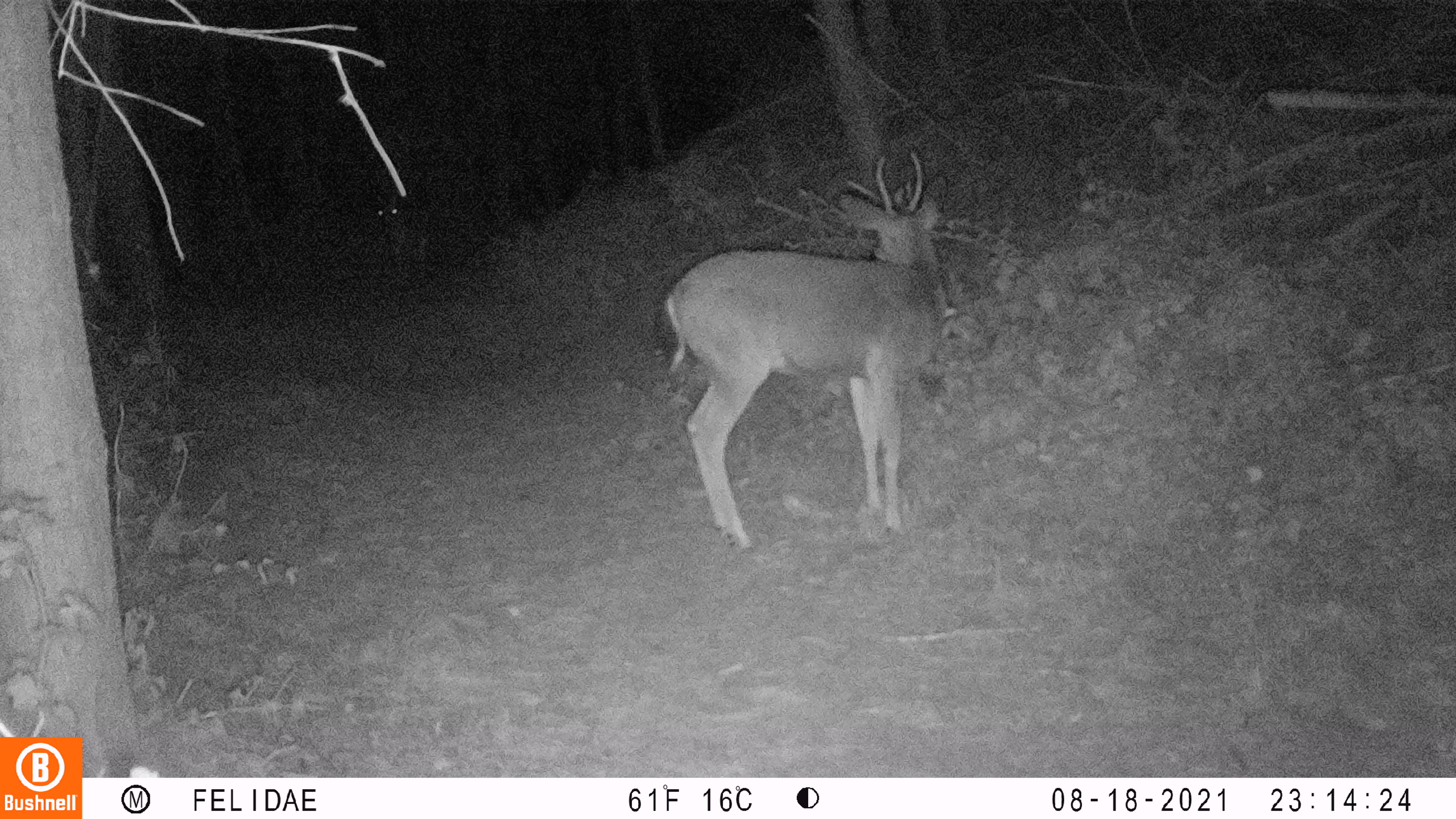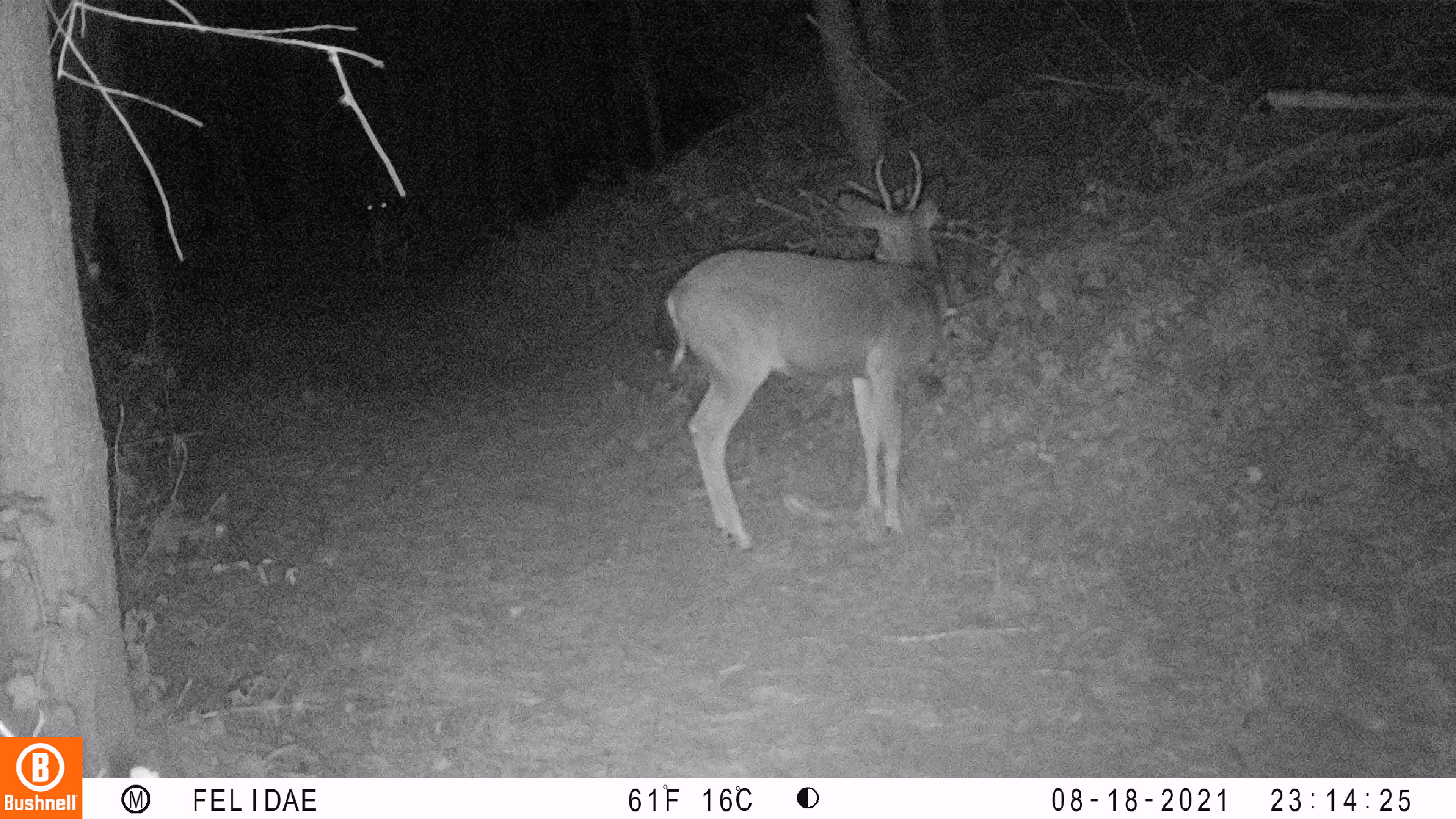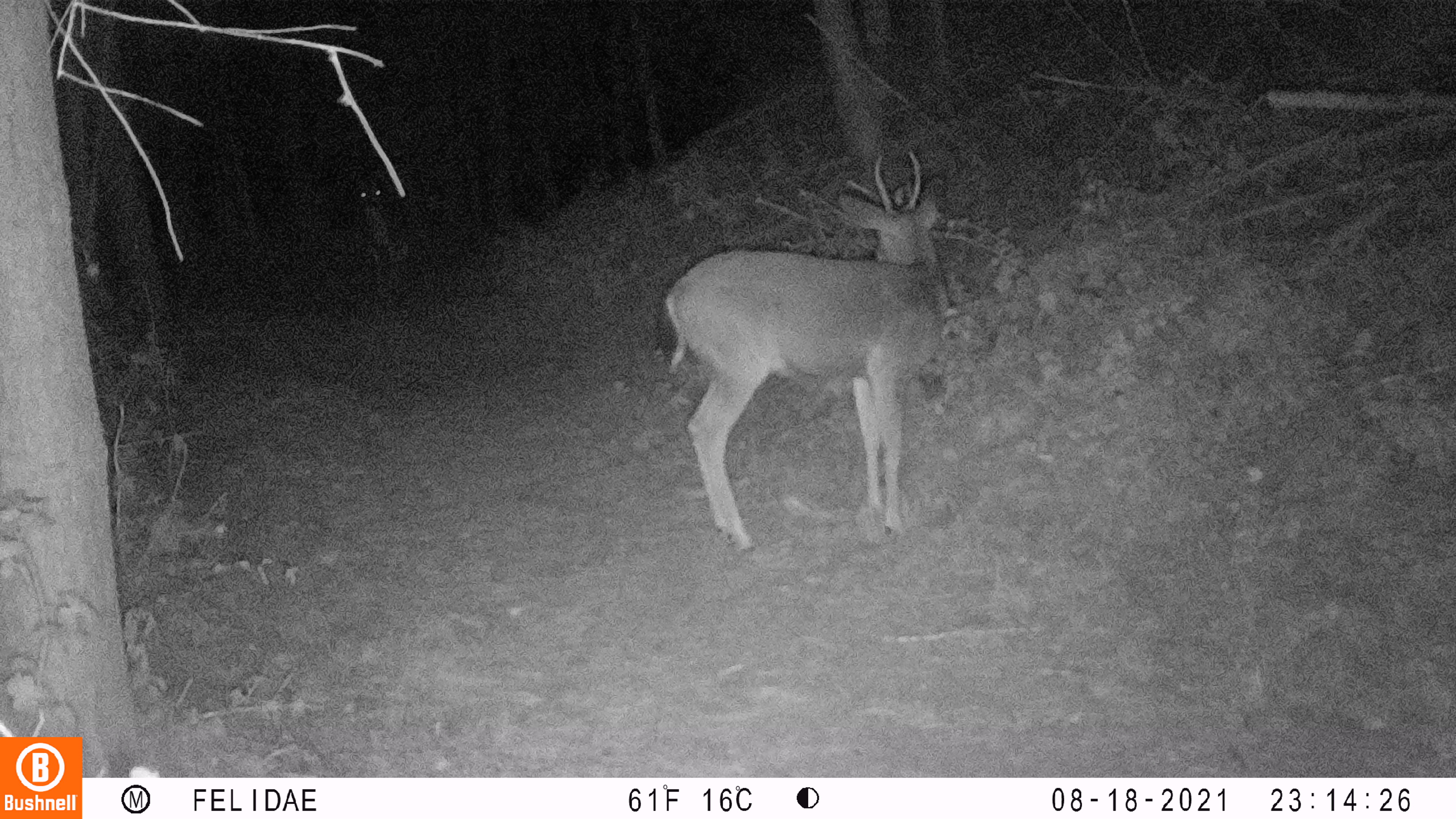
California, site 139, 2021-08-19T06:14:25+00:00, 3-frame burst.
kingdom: Animalia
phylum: Chordata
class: Mammalia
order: Artiodactyla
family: Cervidae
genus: Odocoileus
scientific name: Odocoileus hemionus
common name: mule deer